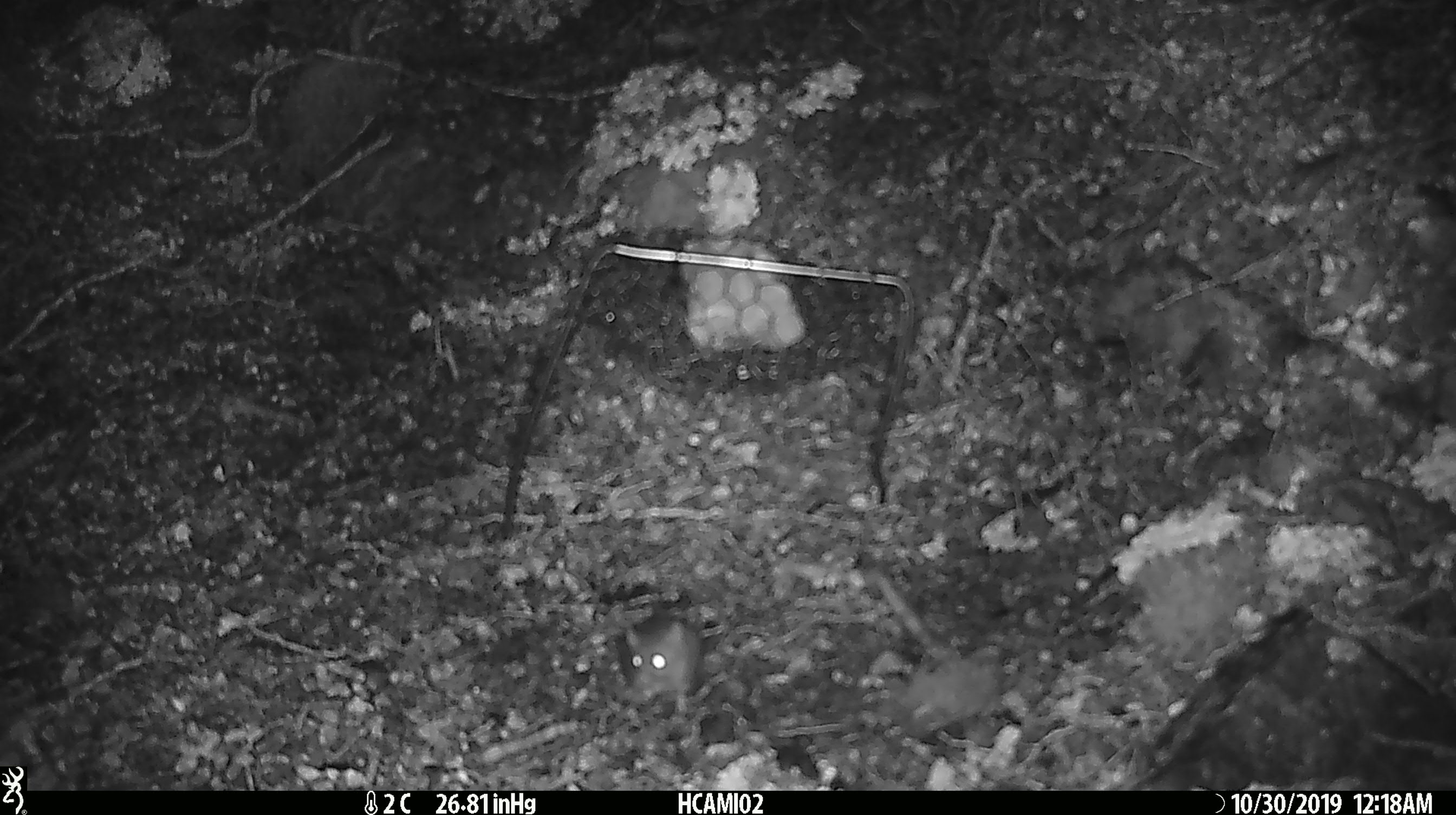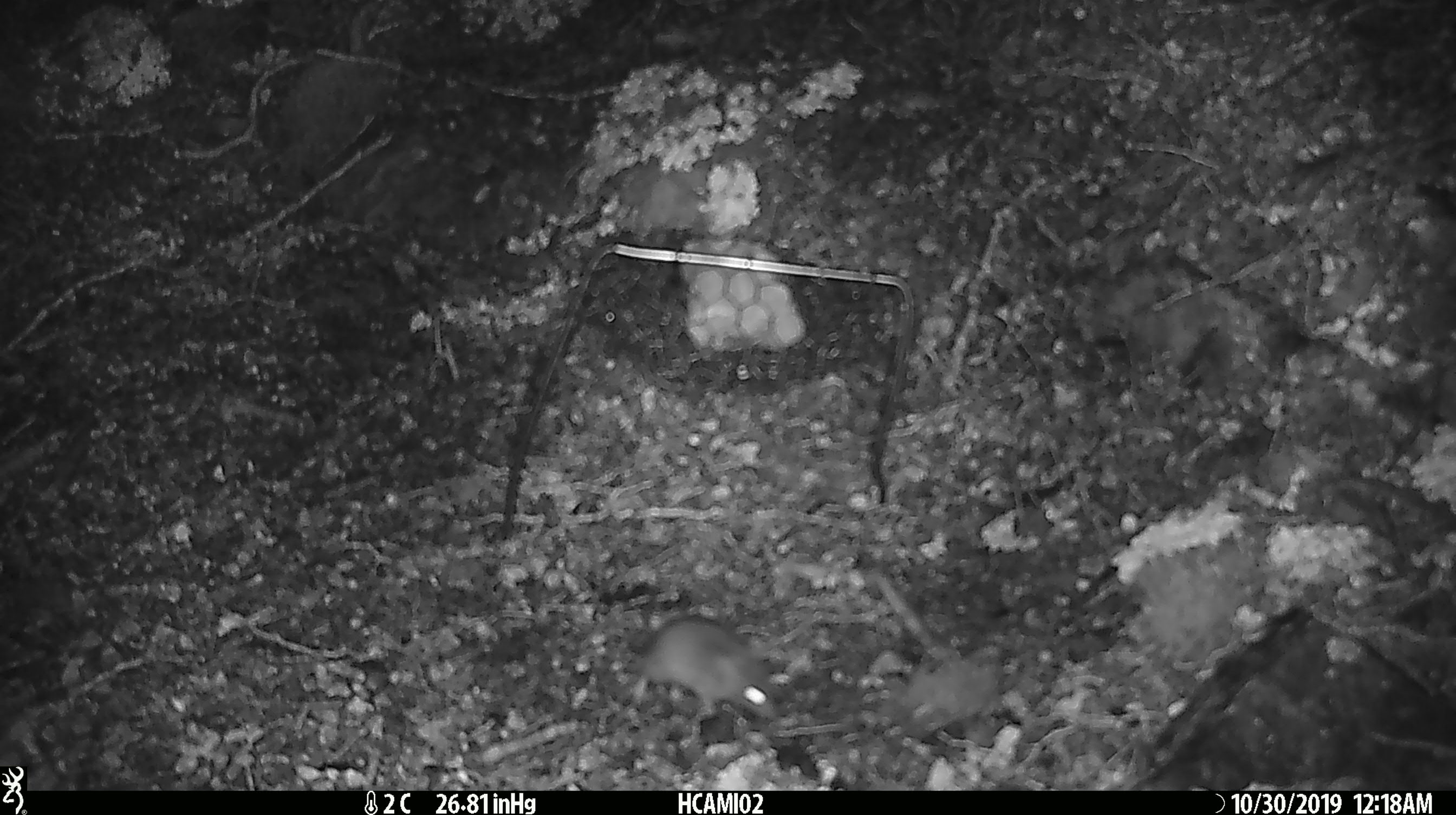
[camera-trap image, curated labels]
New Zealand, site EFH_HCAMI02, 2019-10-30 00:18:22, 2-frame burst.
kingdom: Animalia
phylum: Chordata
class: Mammalia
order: Rodentia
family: Muridae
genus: Mus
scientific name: Mus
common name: mouse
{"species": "mouse (Mus)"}